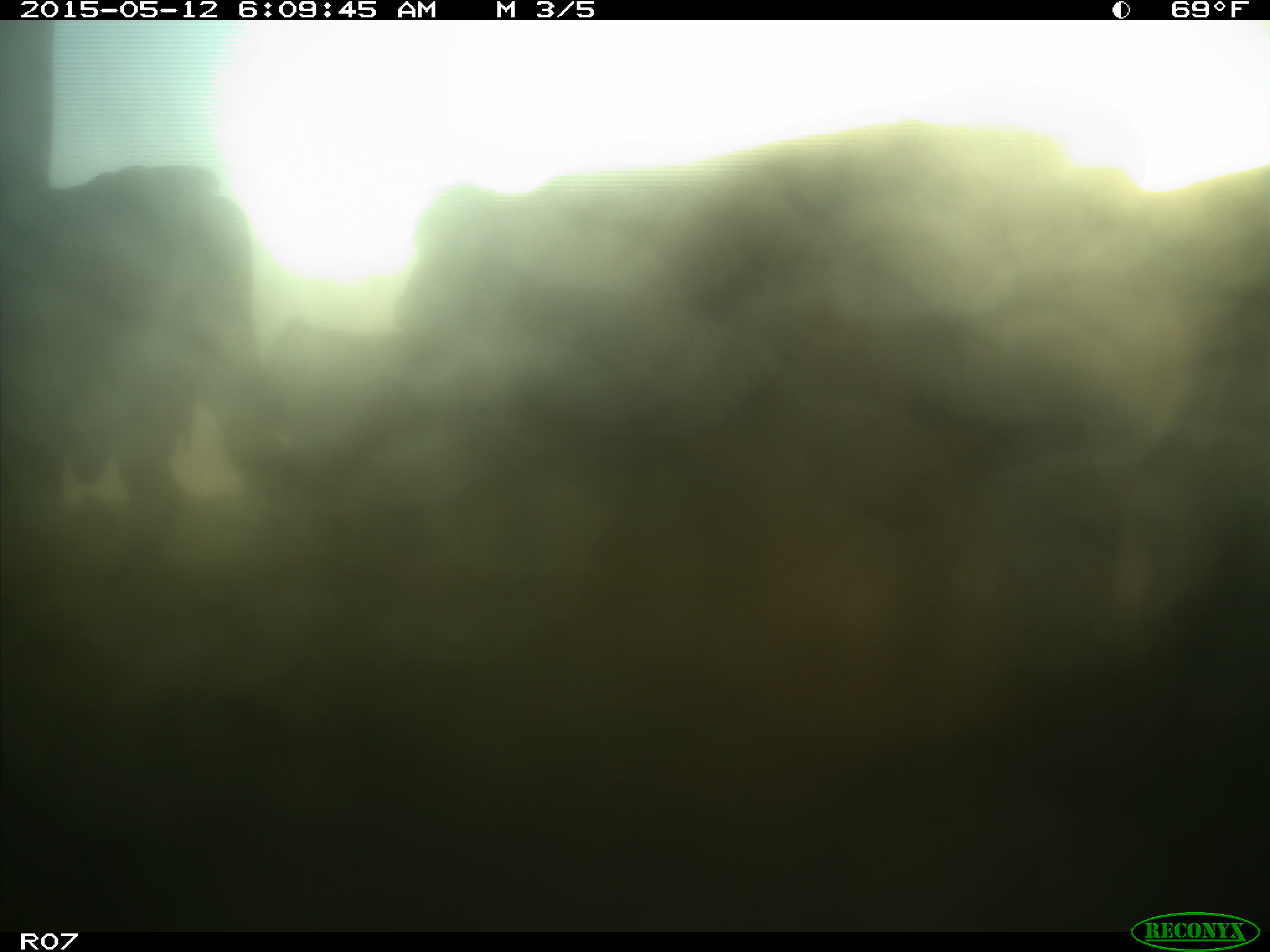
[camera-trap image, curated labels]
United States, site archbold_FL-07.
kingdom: Animalia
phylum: Chordata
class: Mammalia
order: Artiodactyla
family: Bovidae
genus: Bos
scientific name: Bos taurus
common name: domestic cow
Bos taurus (domestic cow).